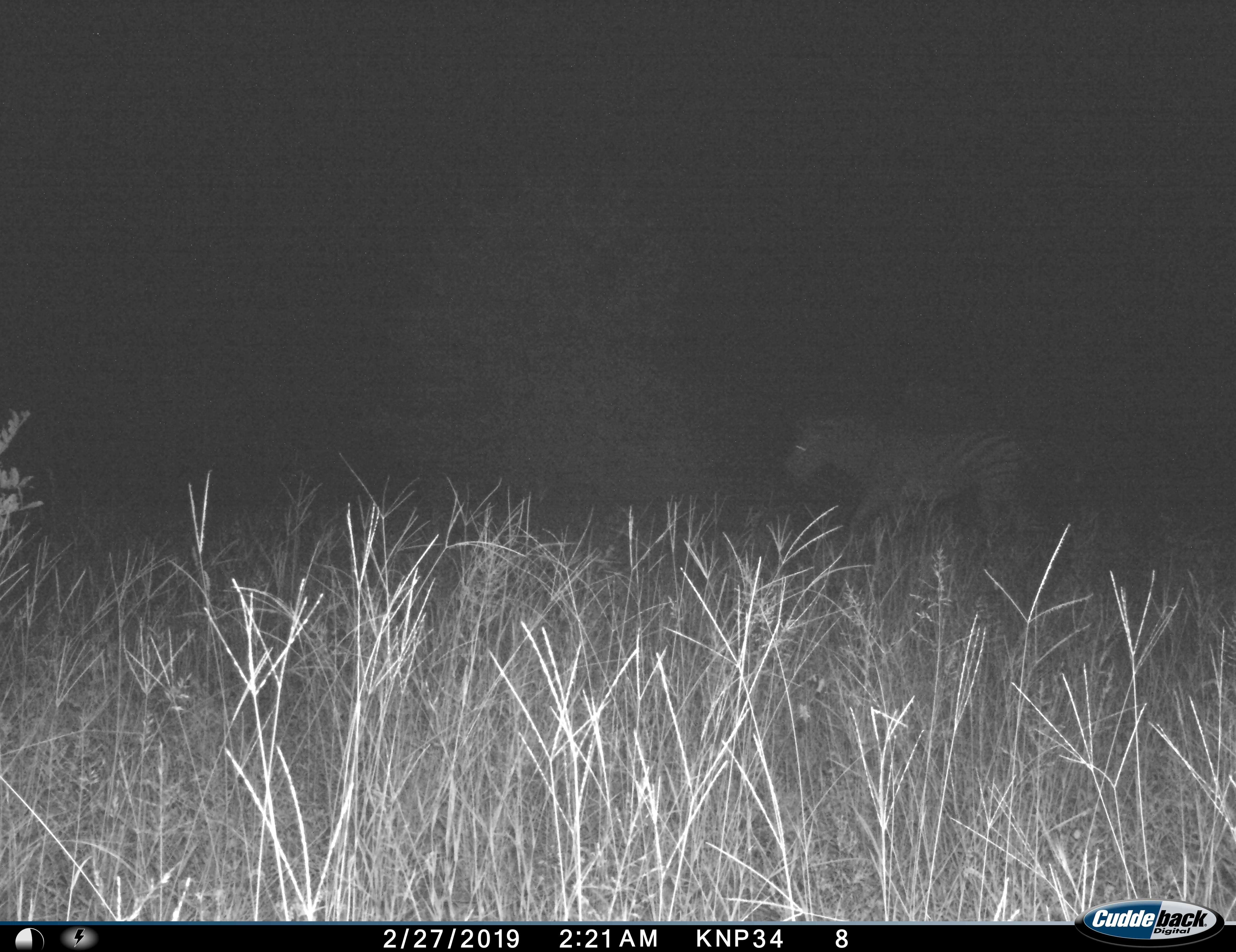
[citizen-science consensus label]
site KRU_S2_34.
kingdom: Animalia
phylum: Chordata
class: Mammalia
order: Perissodactyla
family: Equidae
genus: Equus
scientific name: Equus quagga burchellii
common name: burchell's zebra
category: zebraburchells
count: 1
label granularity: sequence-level